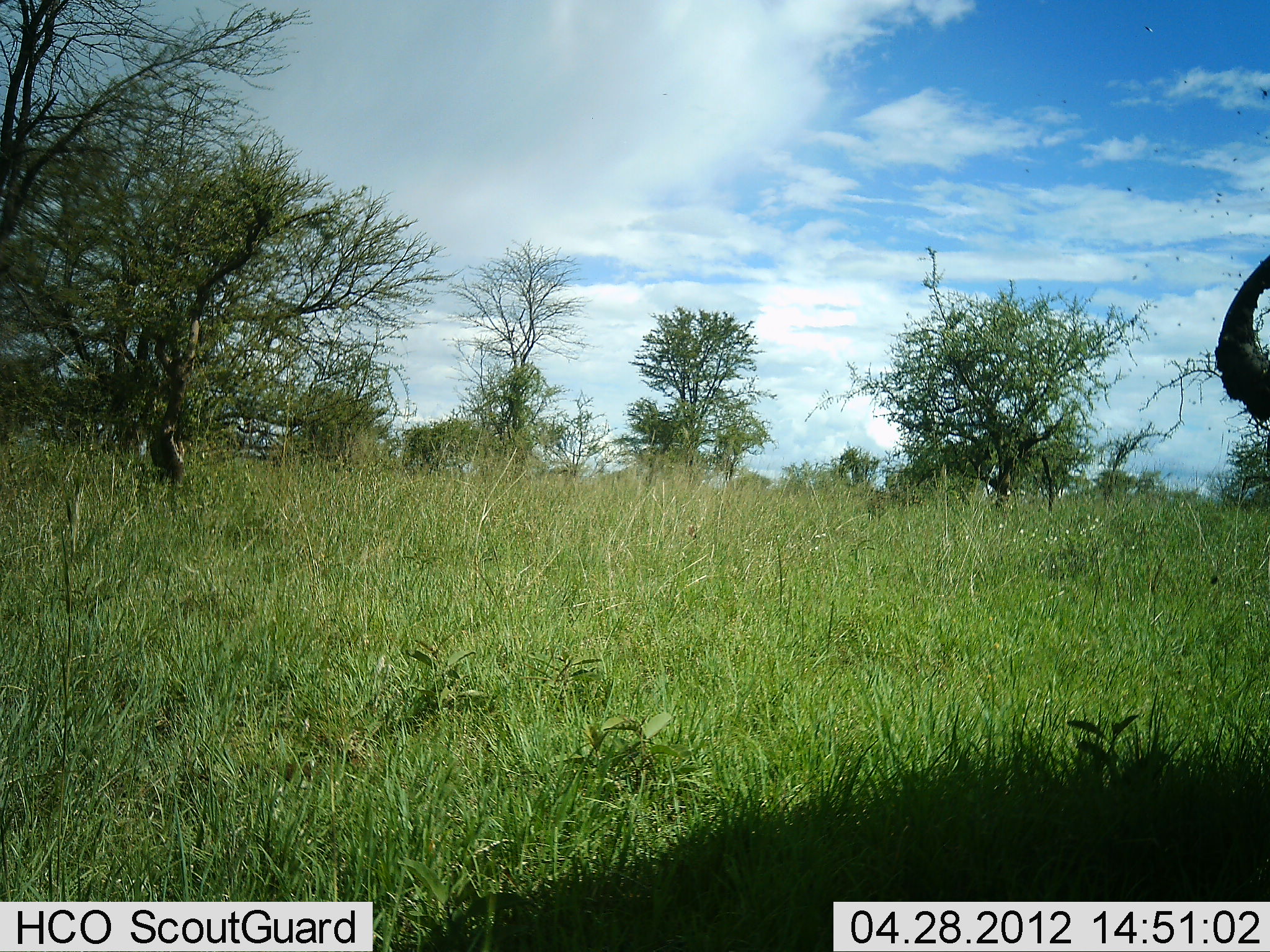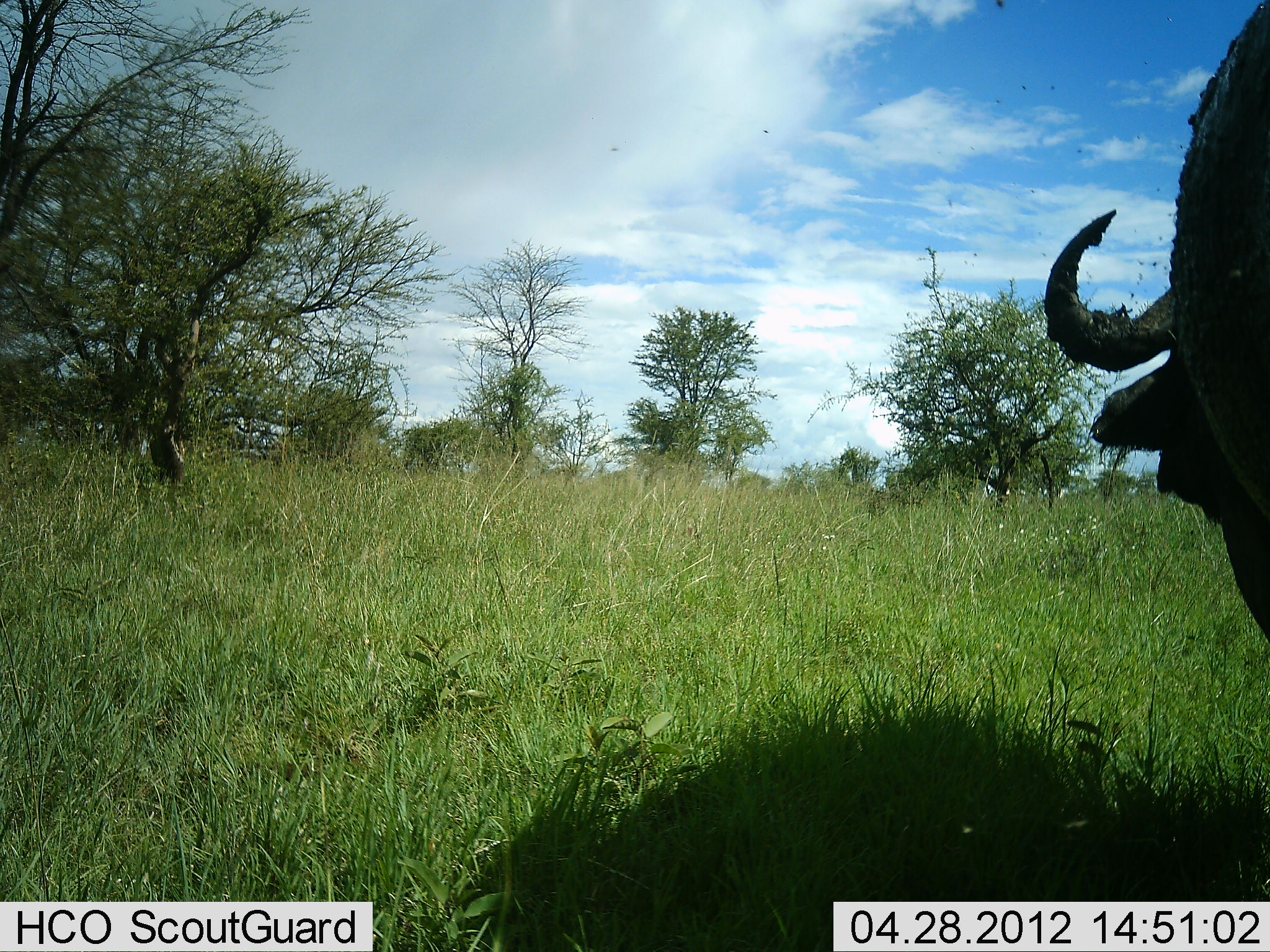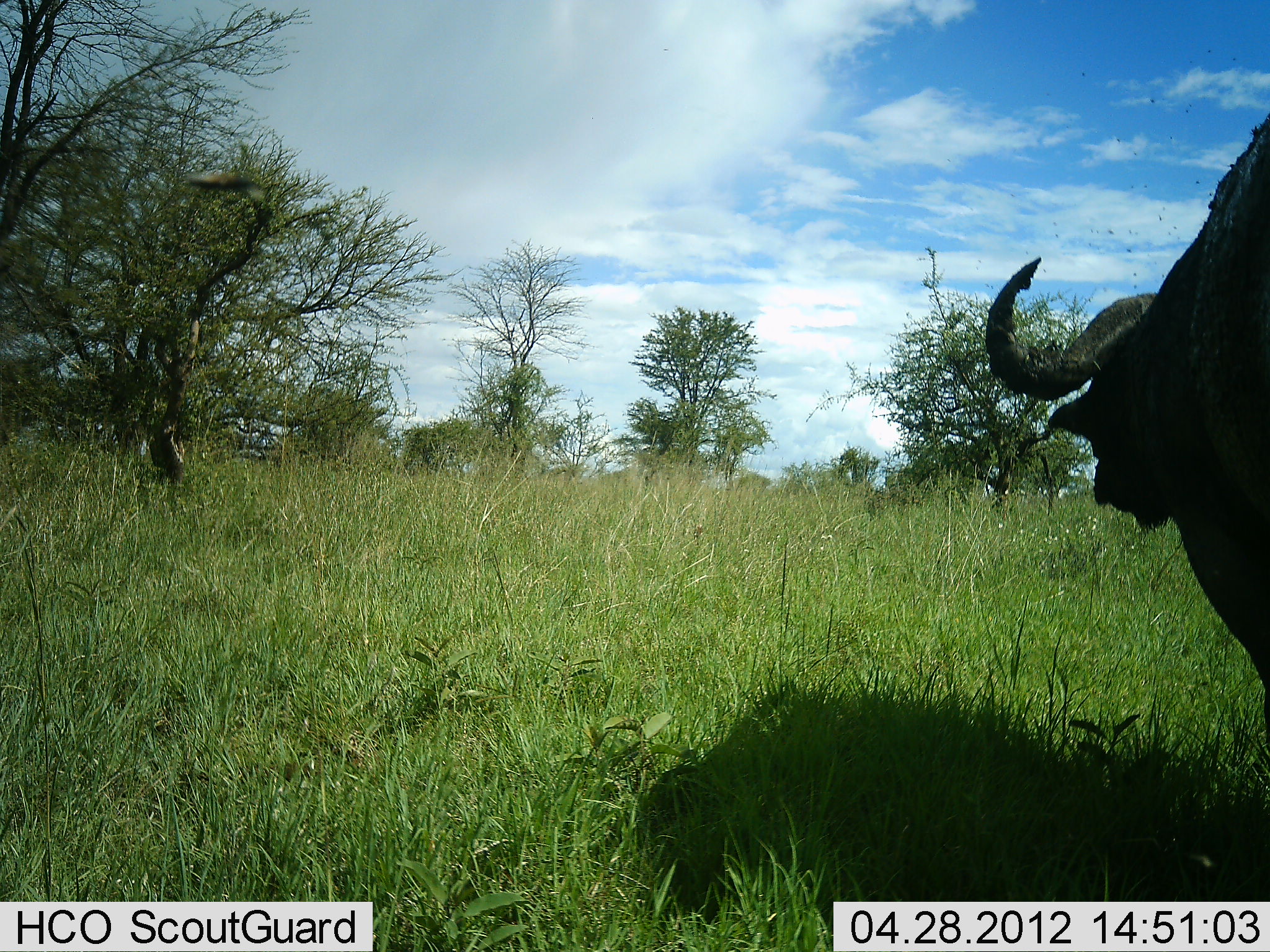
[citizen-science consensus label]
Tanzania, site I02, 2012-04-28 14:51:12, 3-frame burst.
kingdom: Animalia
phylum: Chordata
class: Mammalia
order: Artiodactyla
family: Bovidae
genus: Syncerus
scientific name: Syncerus caffer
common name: cape buffalo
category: buffalo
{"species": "buffalo (cape buffalo) (Syncerus caffer)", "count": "1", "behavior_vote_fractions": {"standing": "5%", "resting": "0%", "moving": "95%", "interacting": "0%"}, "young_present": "0%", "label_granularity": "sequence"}